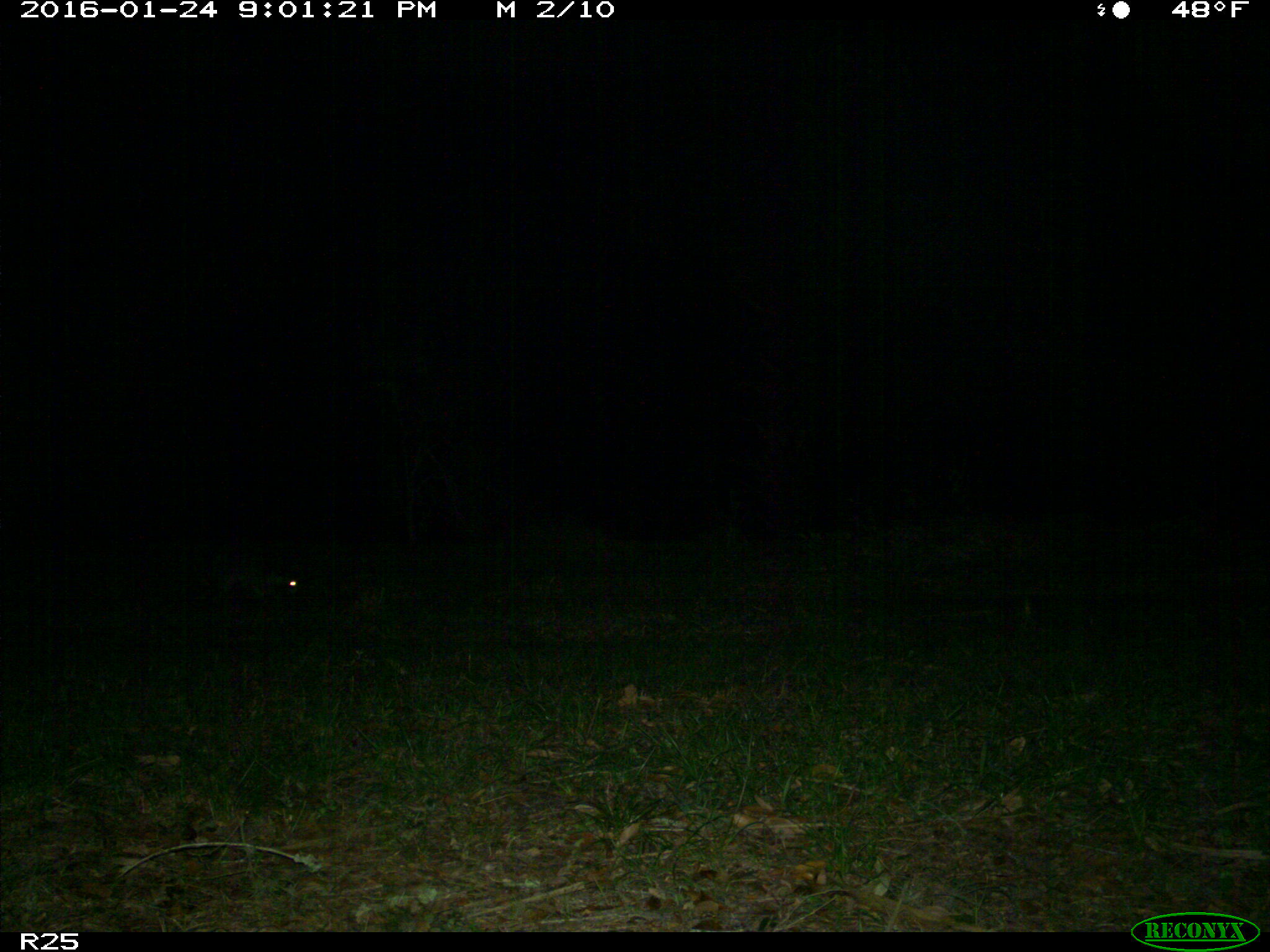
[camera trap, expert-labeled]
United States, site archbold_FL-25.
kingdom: Animalia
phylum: Chordata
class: Mammalia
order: Carnivora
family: Procyonidae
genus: Procyon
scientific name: Procyon lotor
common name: common raccoon